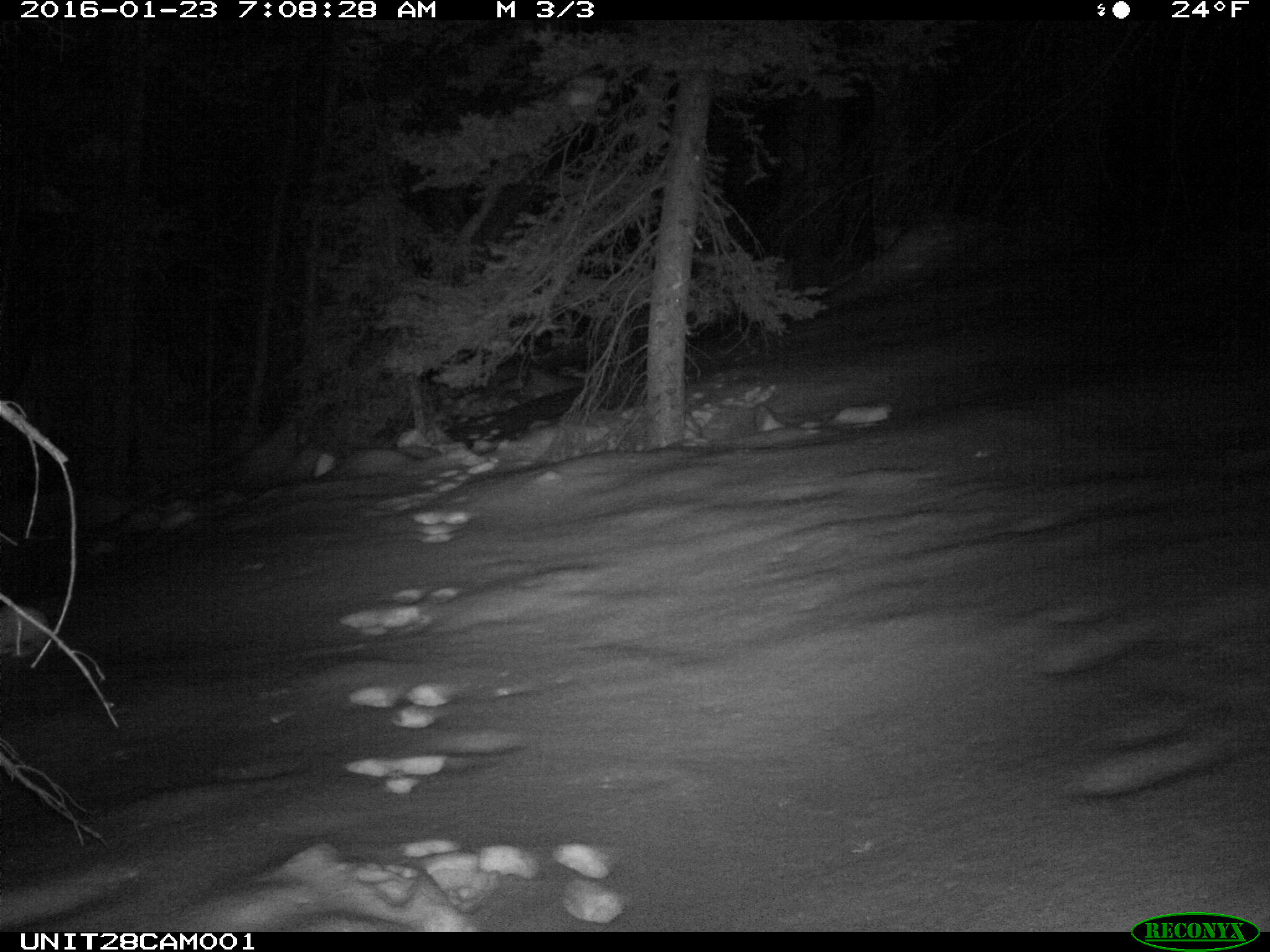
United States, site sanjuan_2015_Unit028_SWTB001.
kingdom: Animalia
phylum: Chordata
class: Mammalia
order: Lagomorpha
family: Leporidae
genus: Lepus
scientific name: Lepus americanus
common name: snowshoe hare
Lepus americanus (snowshoe hare).